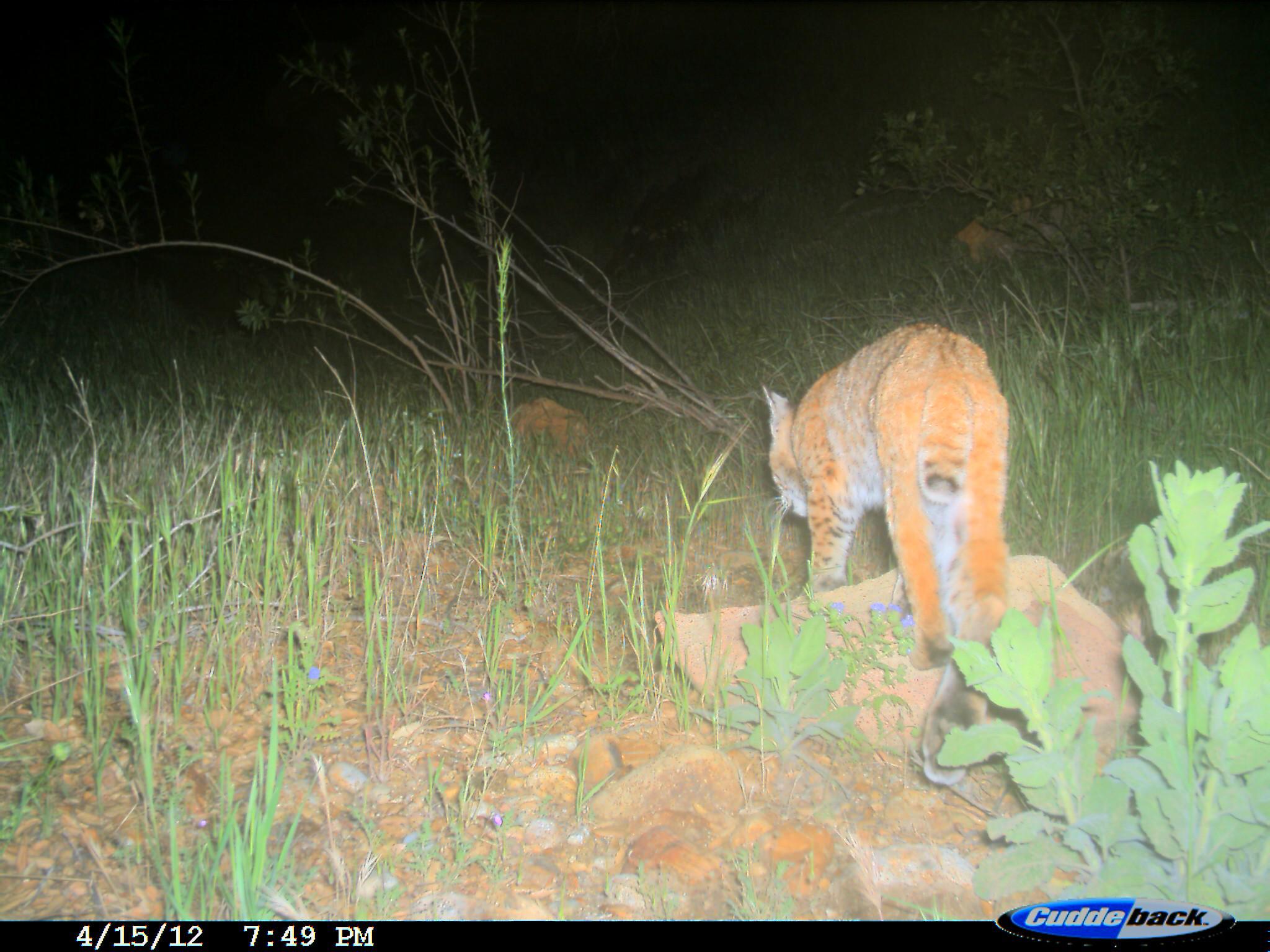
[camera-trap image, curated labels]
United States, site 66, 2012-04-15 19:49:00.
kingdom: Animalia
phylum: Chordata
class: Mammalia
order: Carnivora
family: Felidae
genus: Lynx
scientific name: Lynx rufus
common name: bobcat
Bobcat (Lynx rufus).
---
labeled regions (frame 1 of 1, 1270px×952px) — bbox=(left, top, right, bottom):
bobcat: bbox=(760, 321, 1015, 788)